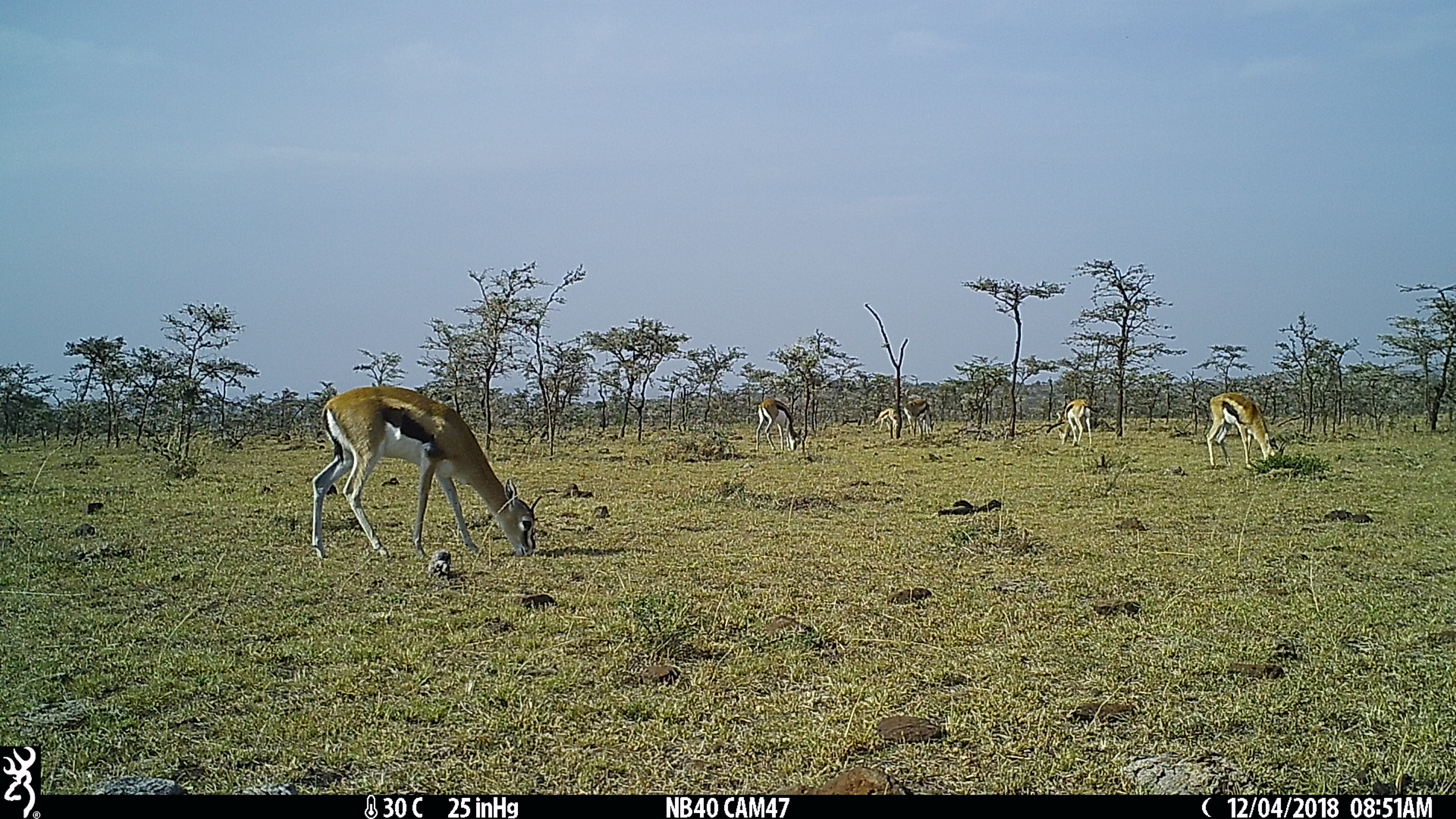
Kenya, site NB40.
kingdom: Animalia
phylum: Chordata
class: Mammalia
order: Artiodactyla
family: Bovidae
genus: Eudorcas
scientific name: Eudorcas thomsonii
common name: thomon's gazelle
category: gazelle thomsons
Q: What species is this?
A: Gazelle thomsons (thomon's gazelle) (Eudorcas thomsonii).